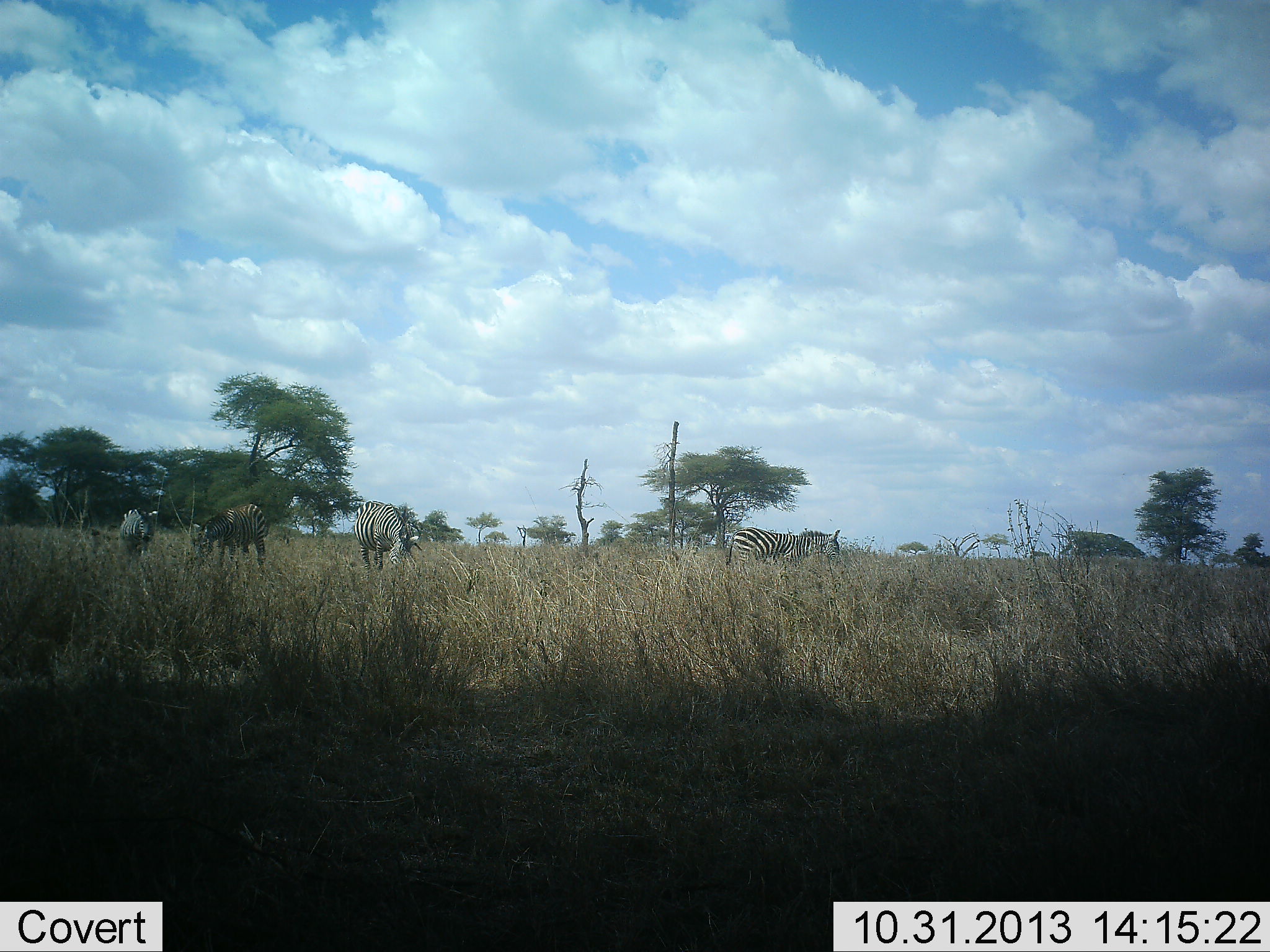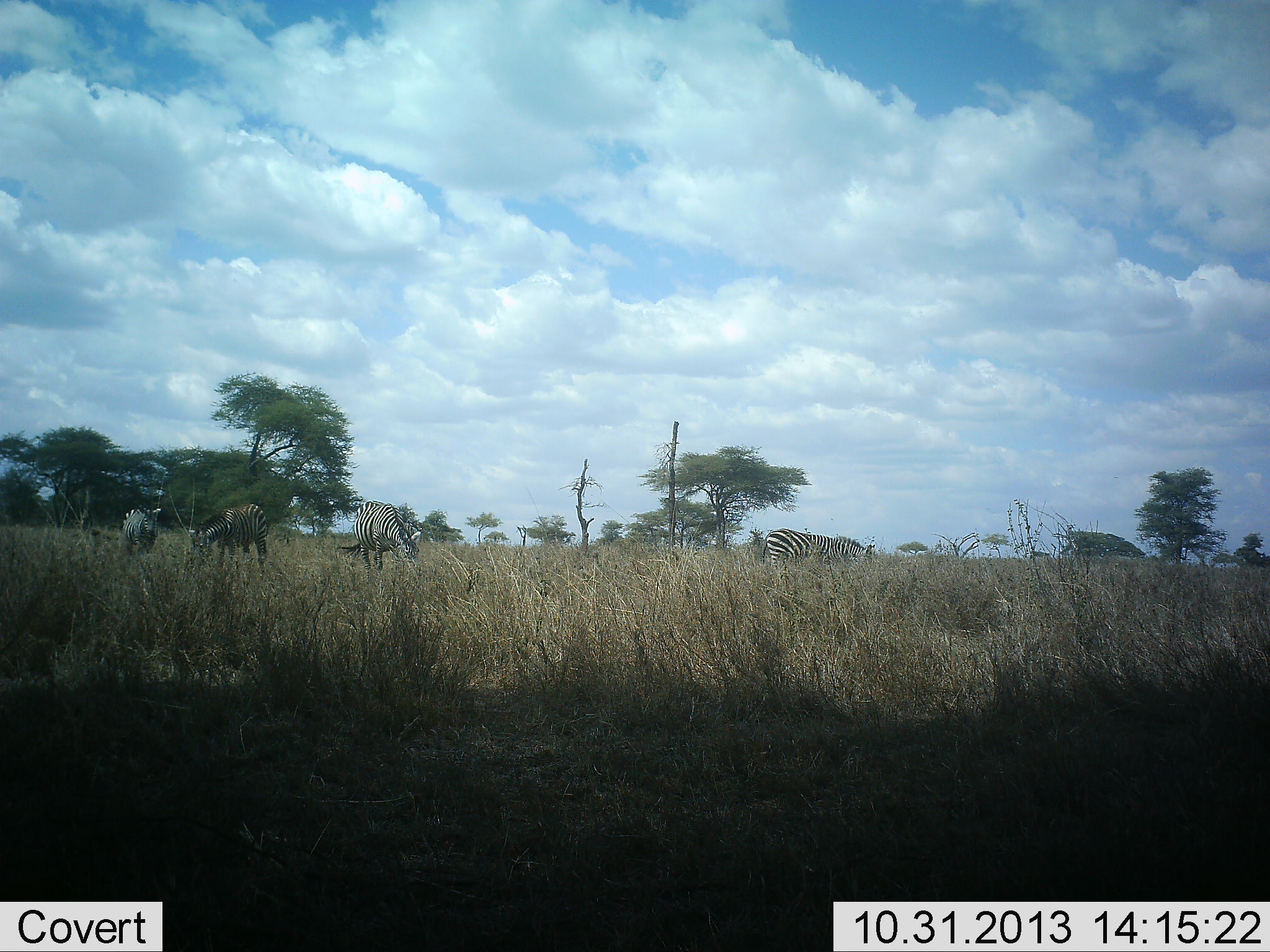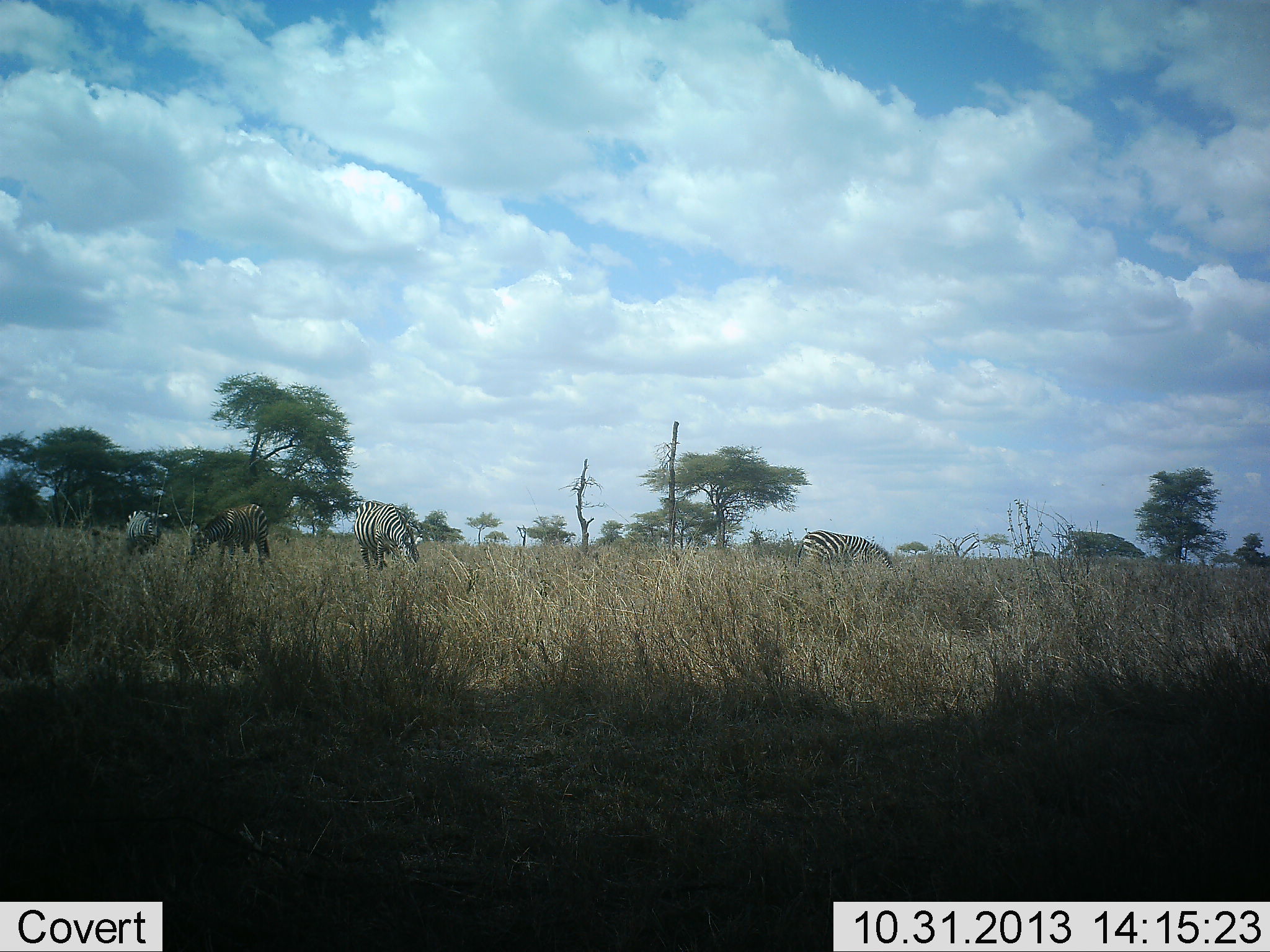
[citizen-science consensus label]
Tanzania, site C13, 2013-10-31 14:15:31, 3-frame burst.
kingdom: Animalia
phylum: Chordata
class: Mammalia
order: Perissodactyla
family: Equidae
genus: Equus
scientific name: Equus quagga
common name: plains zebra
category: zebra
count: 4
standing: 41%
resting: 2%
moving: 40%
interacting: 0%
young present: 2%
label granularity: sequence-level